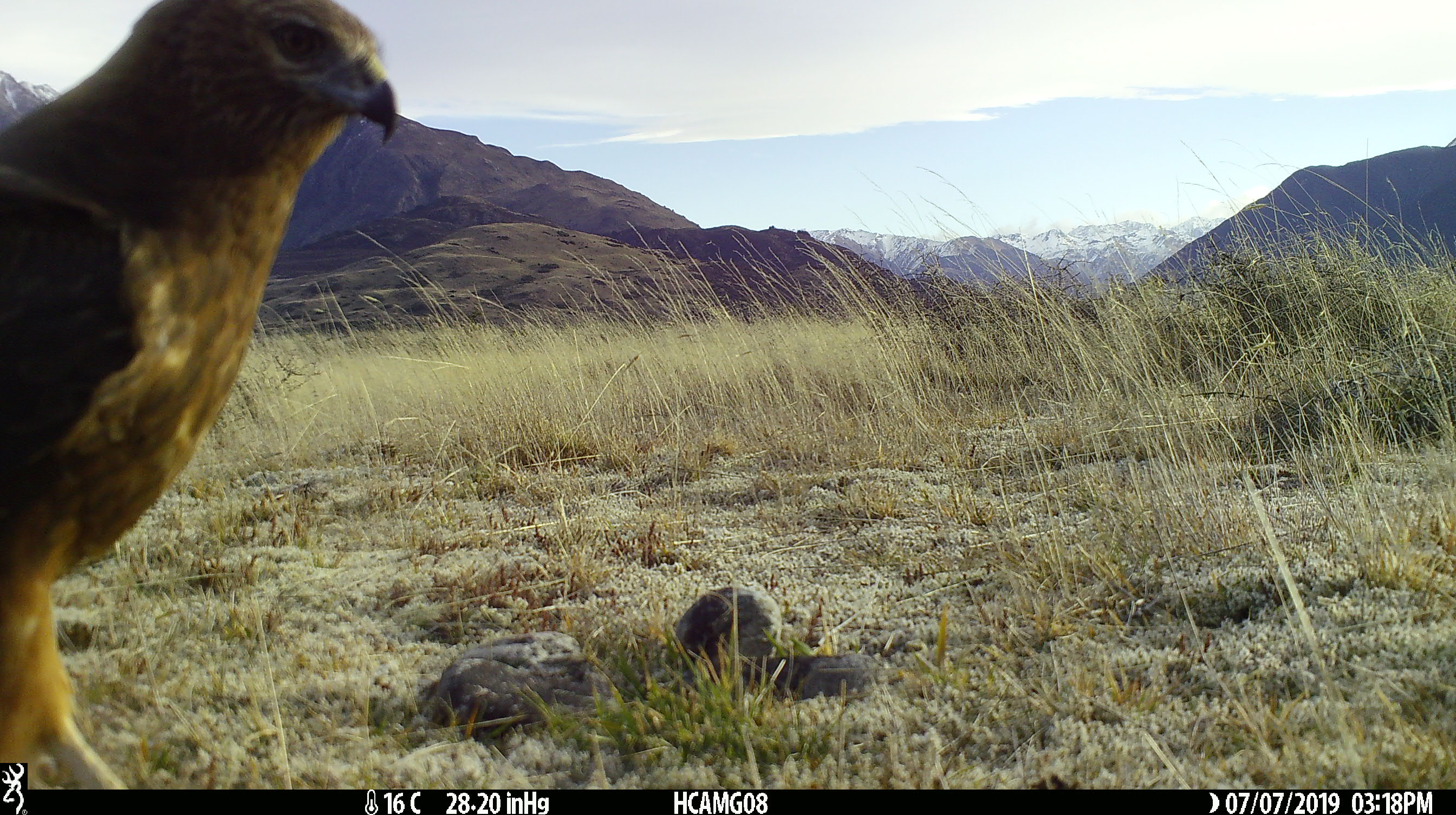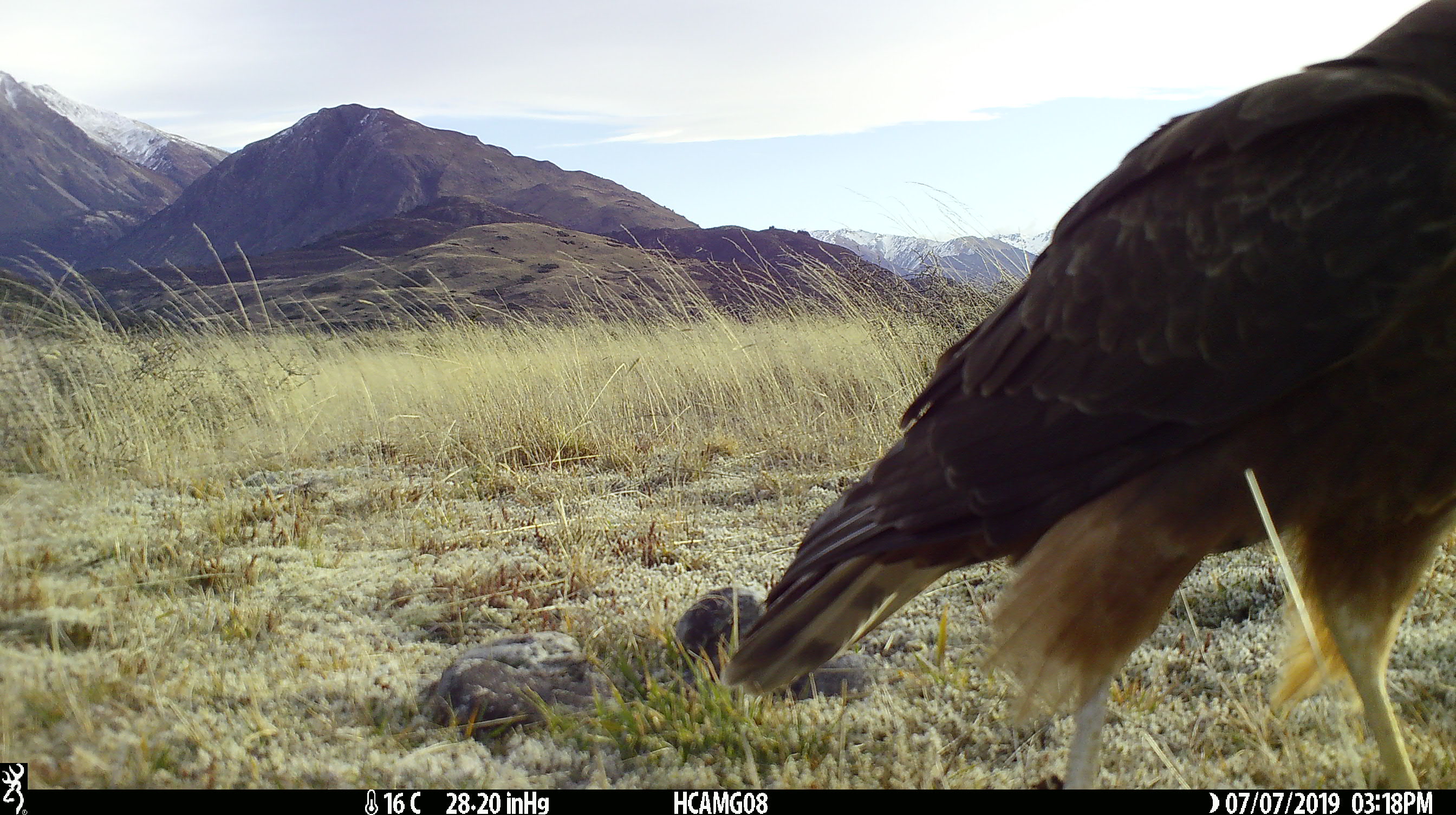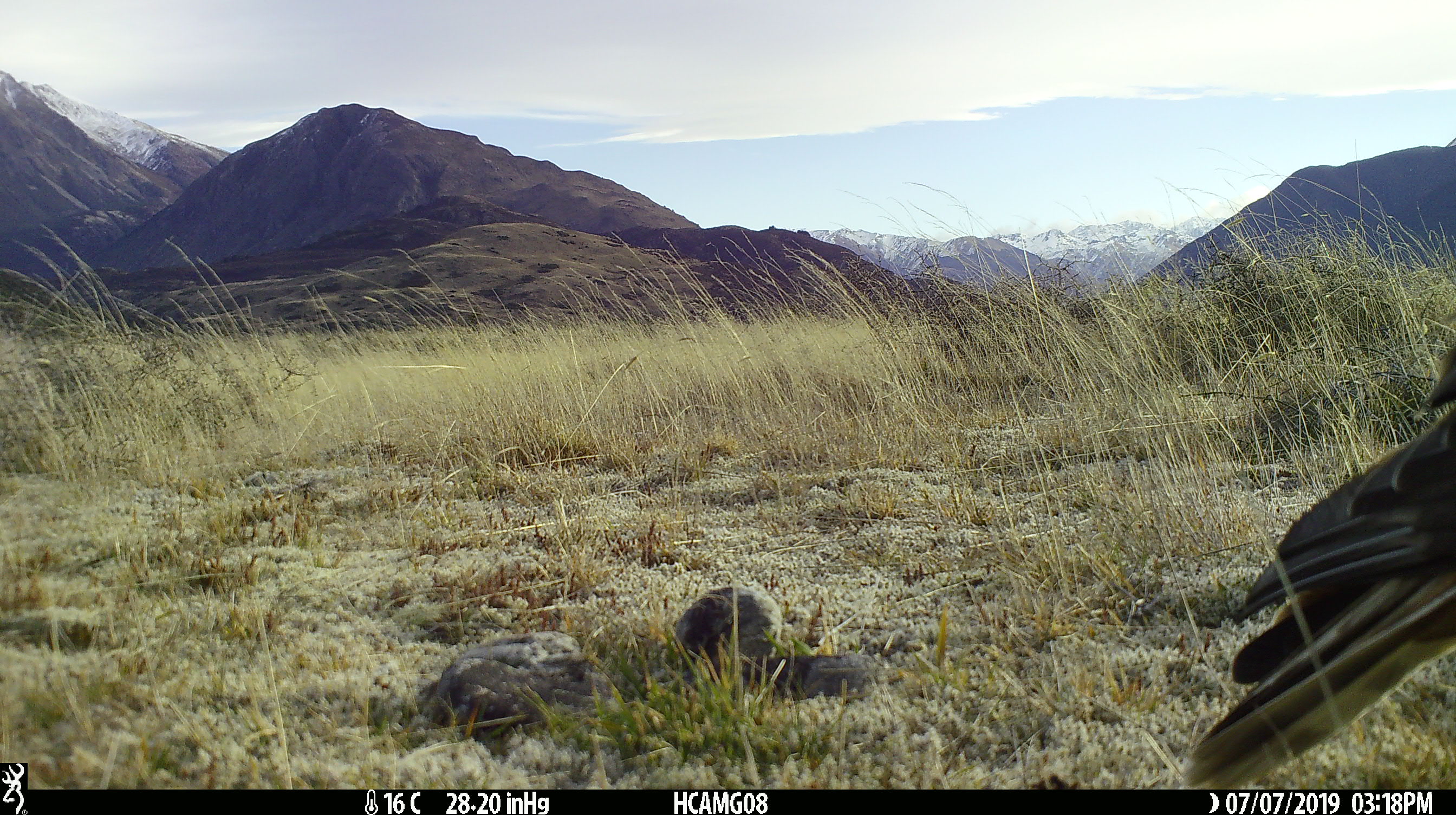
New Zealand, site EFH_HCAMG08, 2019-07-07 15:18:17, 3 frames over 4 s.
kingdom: Animalia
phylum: Chordata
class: Aves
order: Accipitriformes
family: Accipitridae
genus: Circus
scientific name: Circus approximans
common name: swamp harrier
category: harrier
Harrier (swamp harrier) (Circus approximans).